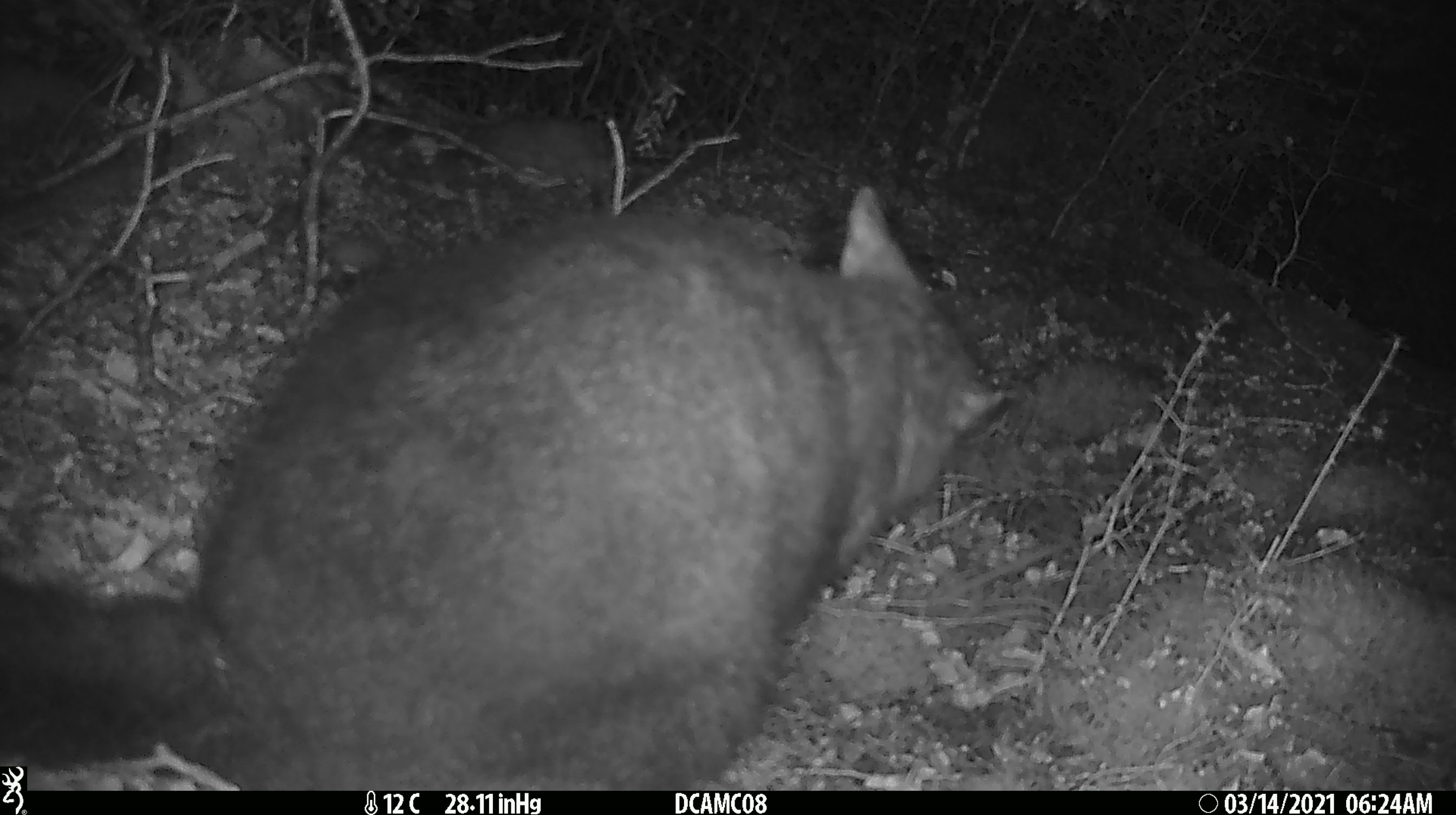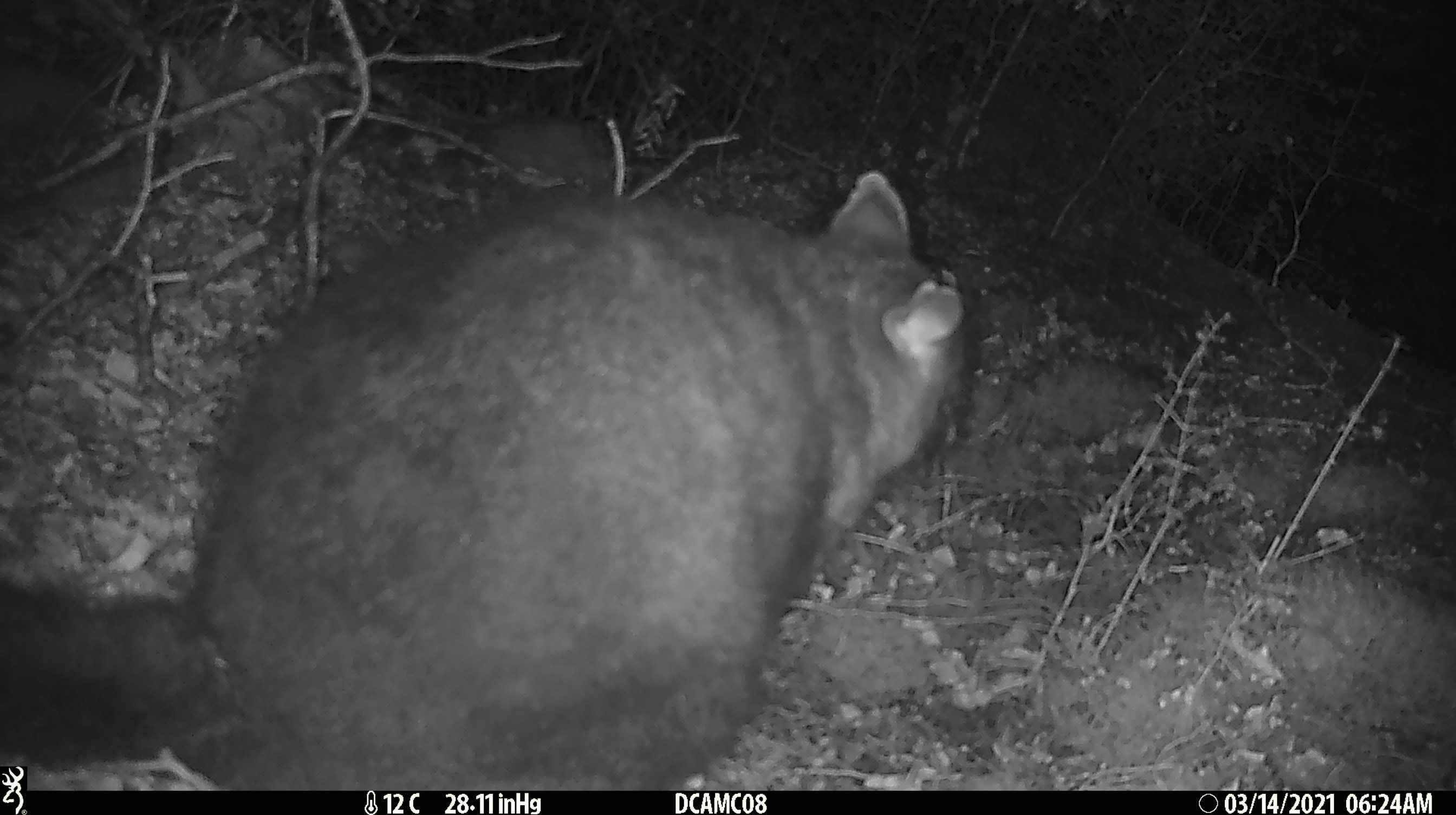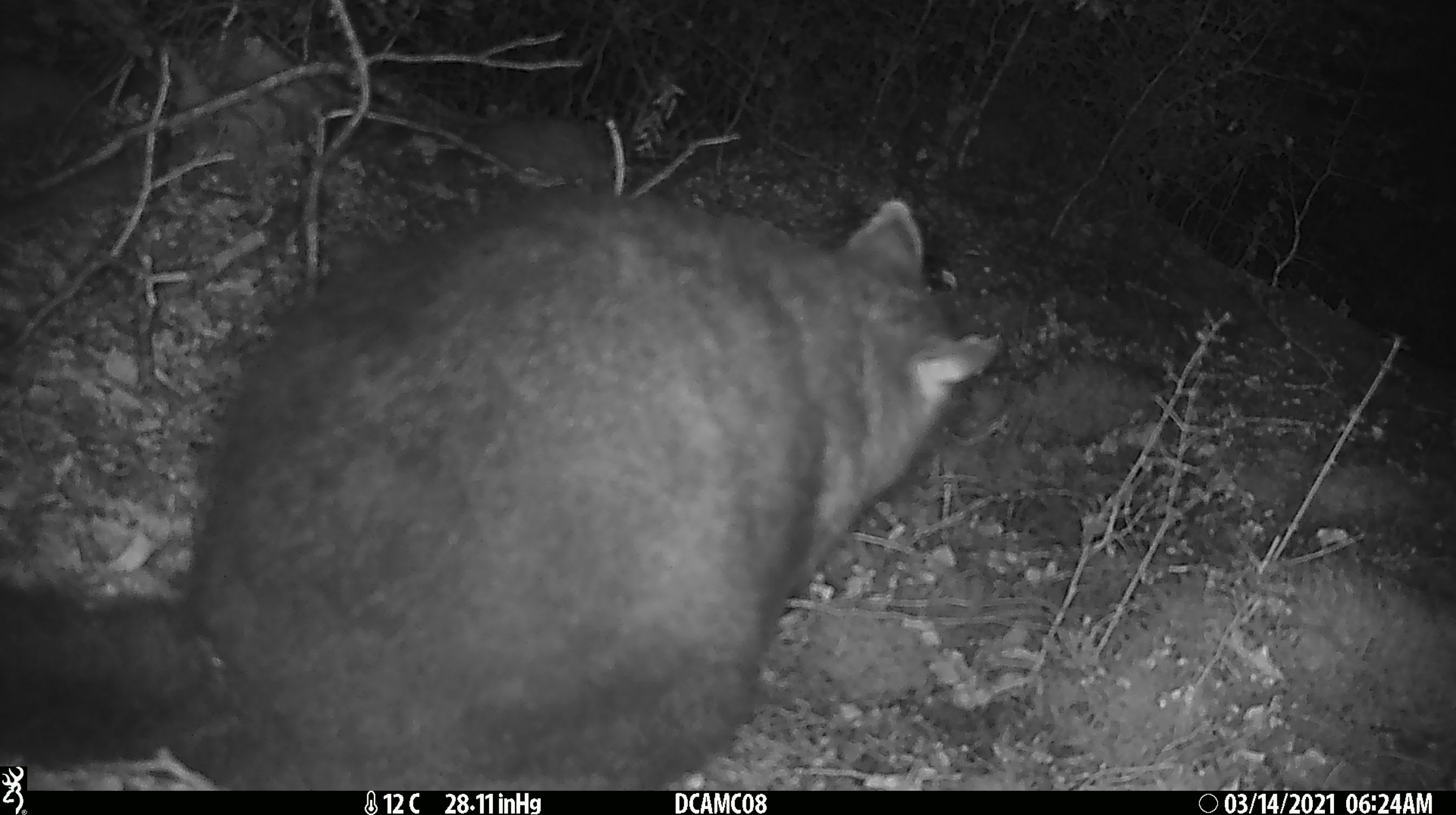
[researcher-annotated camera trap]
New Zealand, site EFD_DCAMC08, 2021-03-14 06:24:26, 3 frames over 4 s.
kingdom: Animalia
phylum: Chordata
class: Mammalia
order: Diprotodontia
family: Phalangeridae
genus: Trichosurus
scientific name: Trichosurus vulpecula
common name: common brushtail possum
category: possum